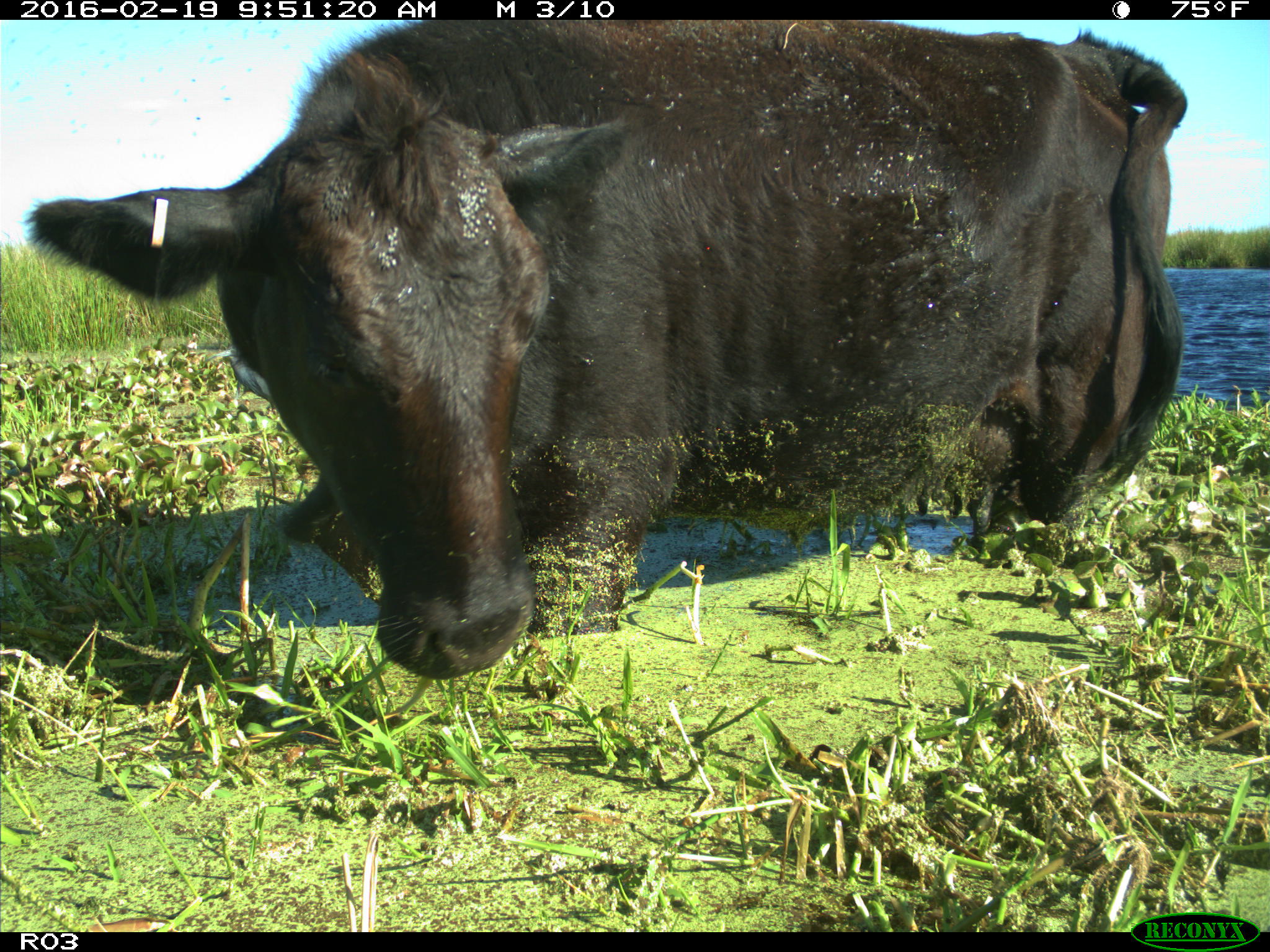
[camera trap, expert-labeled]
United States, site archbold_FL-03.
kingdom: Animalia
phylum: Chordata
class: Mammalia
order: Artiodactyla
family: Bovidae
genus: Bos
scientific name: Bos taurus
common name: domestic cow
Bos taurus (domestic cow).